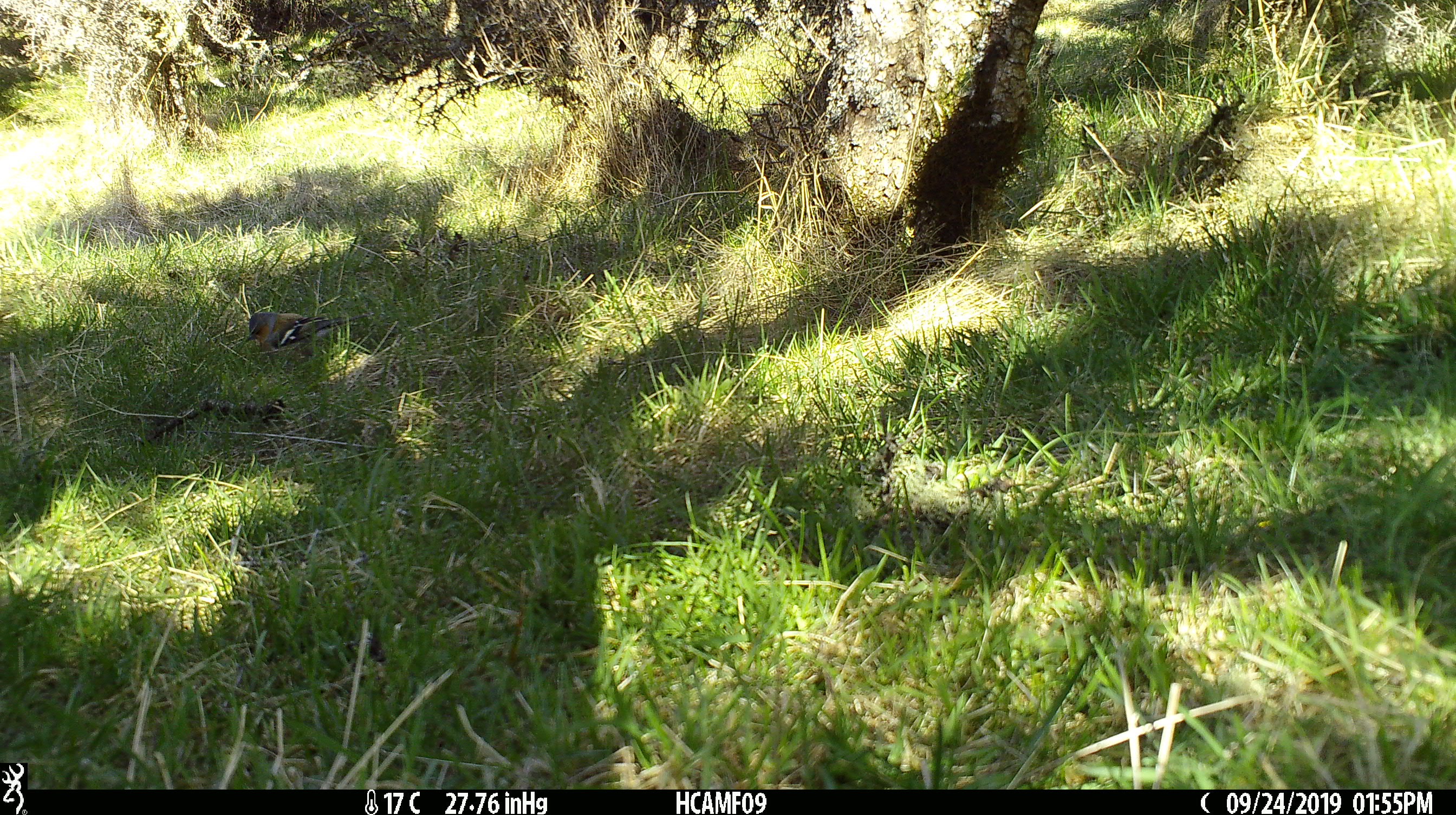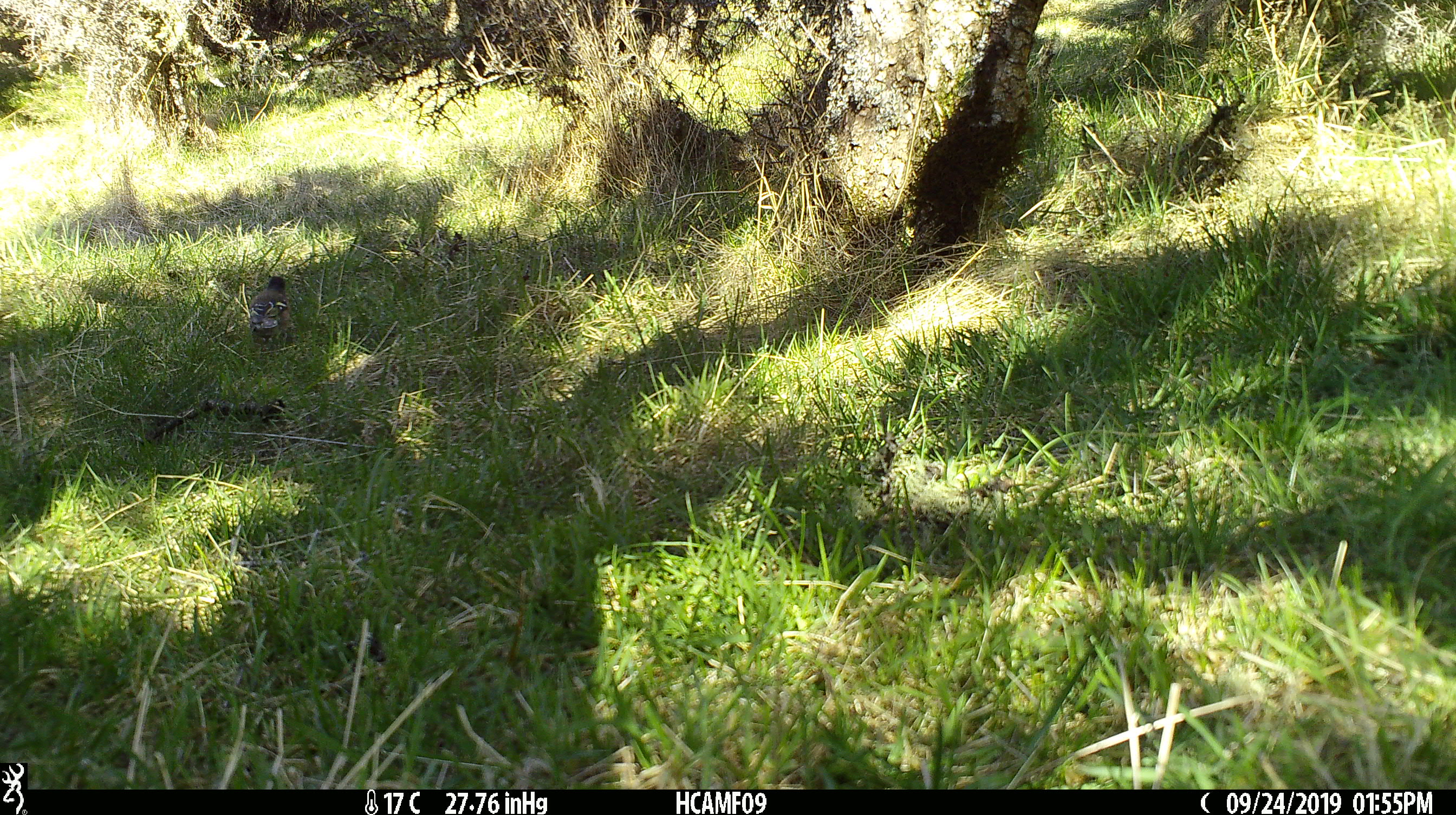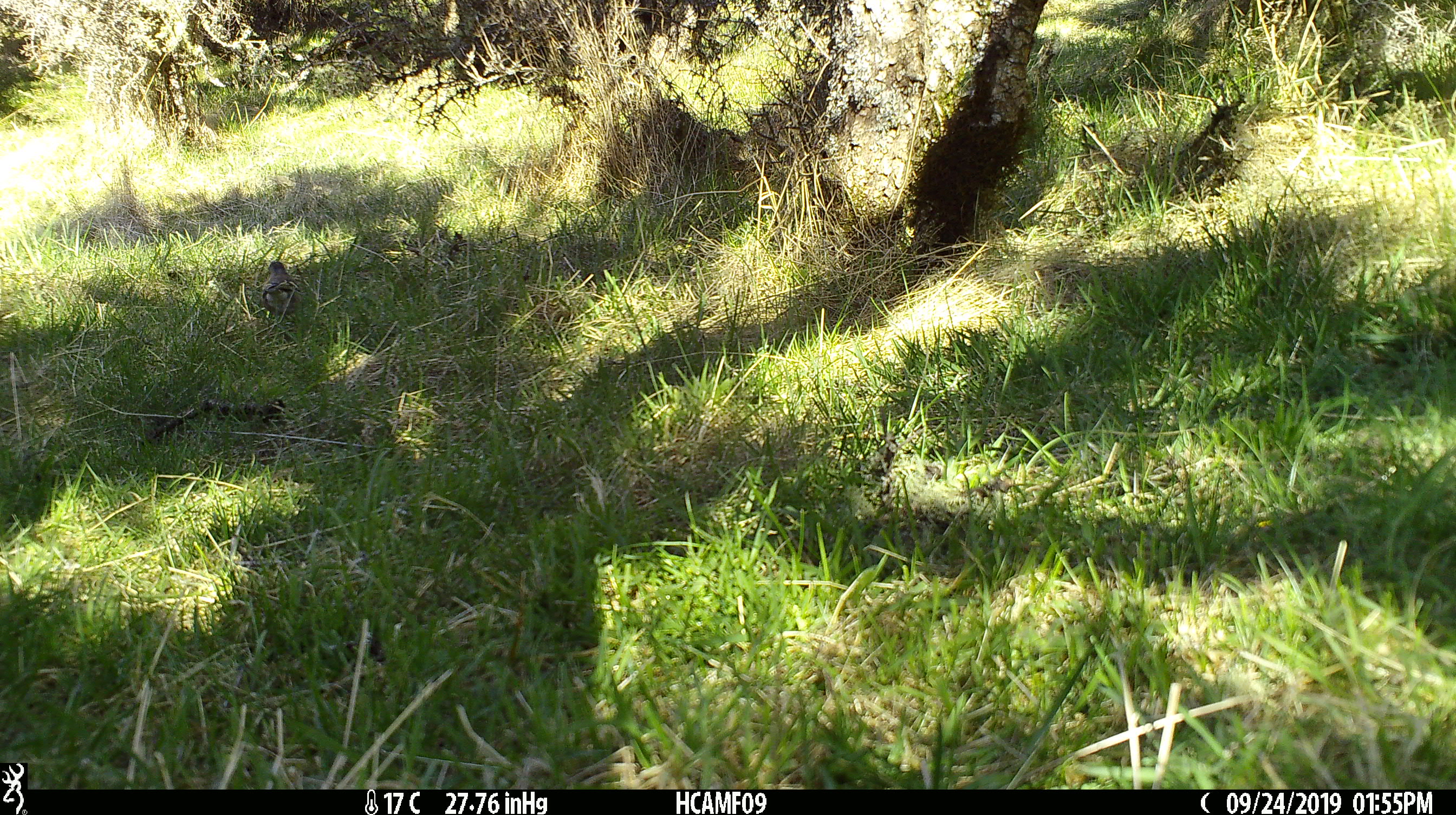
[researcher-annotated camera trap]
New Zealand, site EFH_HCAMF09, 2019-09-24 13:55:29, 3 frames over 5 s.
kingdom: Animalia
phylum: Chordata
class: Aves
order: Passeriformes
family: Fringillidae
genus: Fringilla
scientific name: Fringilla coelebs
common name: common chaffinch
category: chaffinch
Chaffinch (common chaffinch) (Fringilla coelebs).